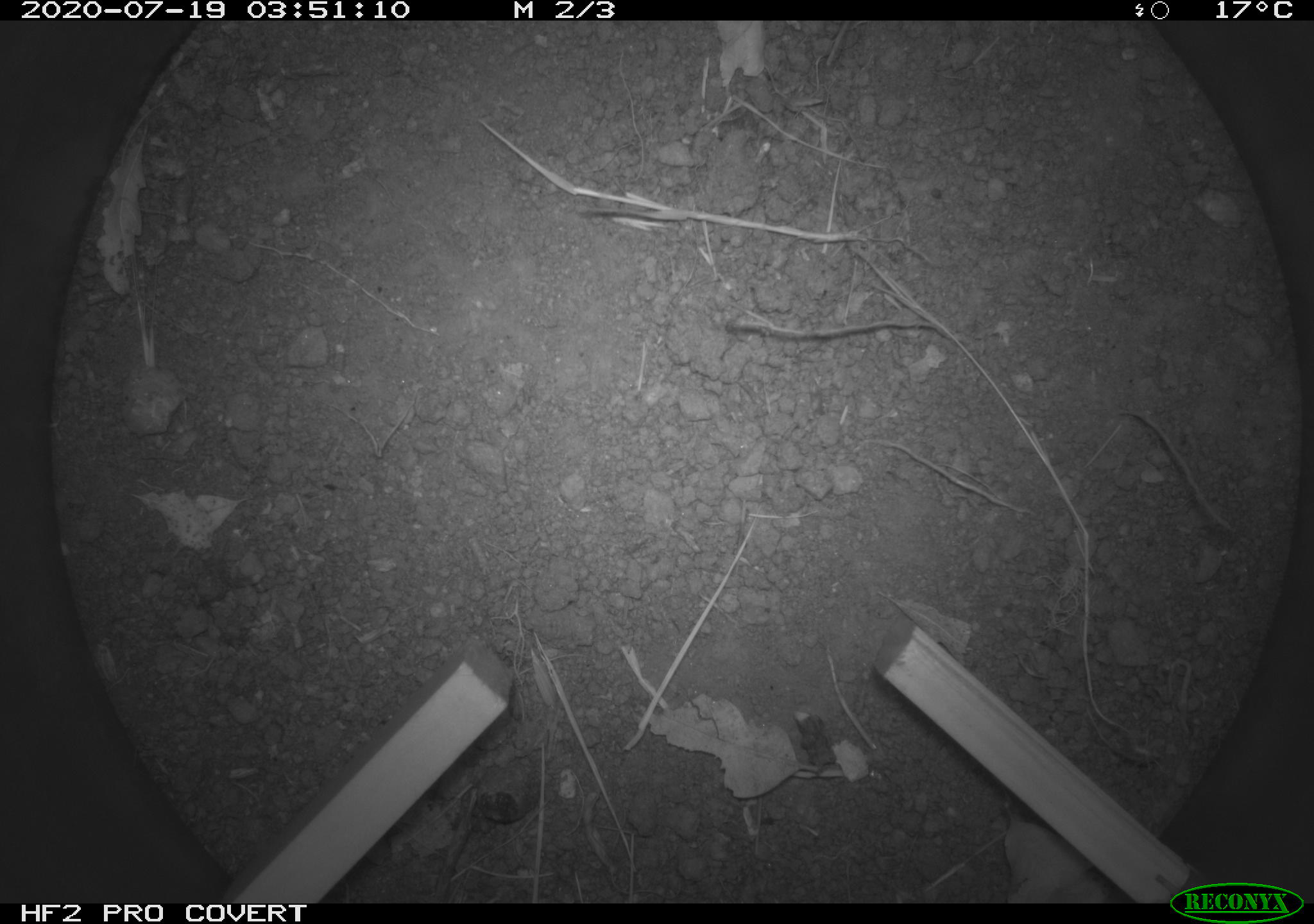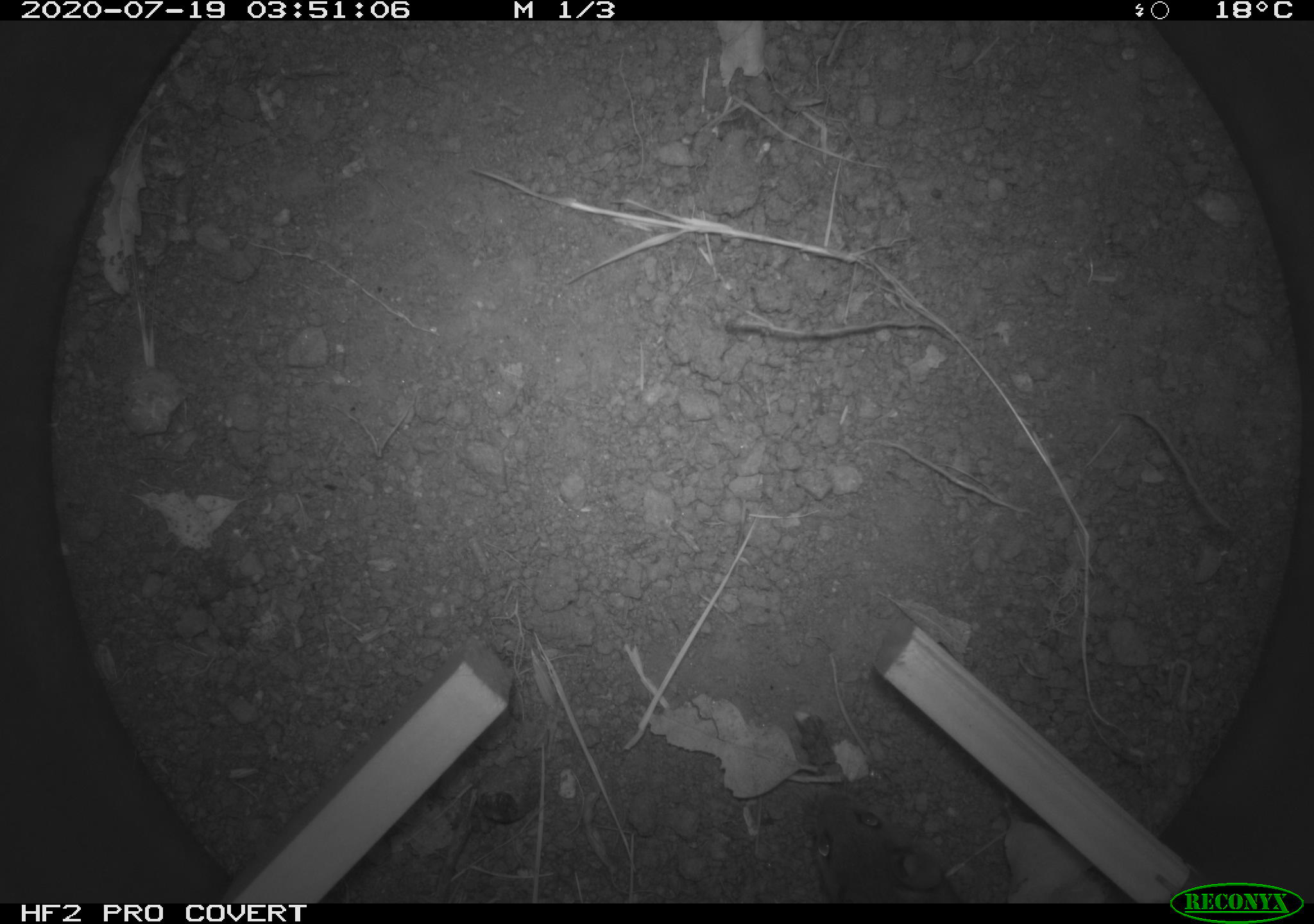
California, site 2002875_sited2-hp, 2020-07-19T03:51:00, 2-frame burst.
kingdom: Animalia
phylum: Chordata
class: Mammalia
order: Rodentia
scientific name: Rodentia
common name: rodent